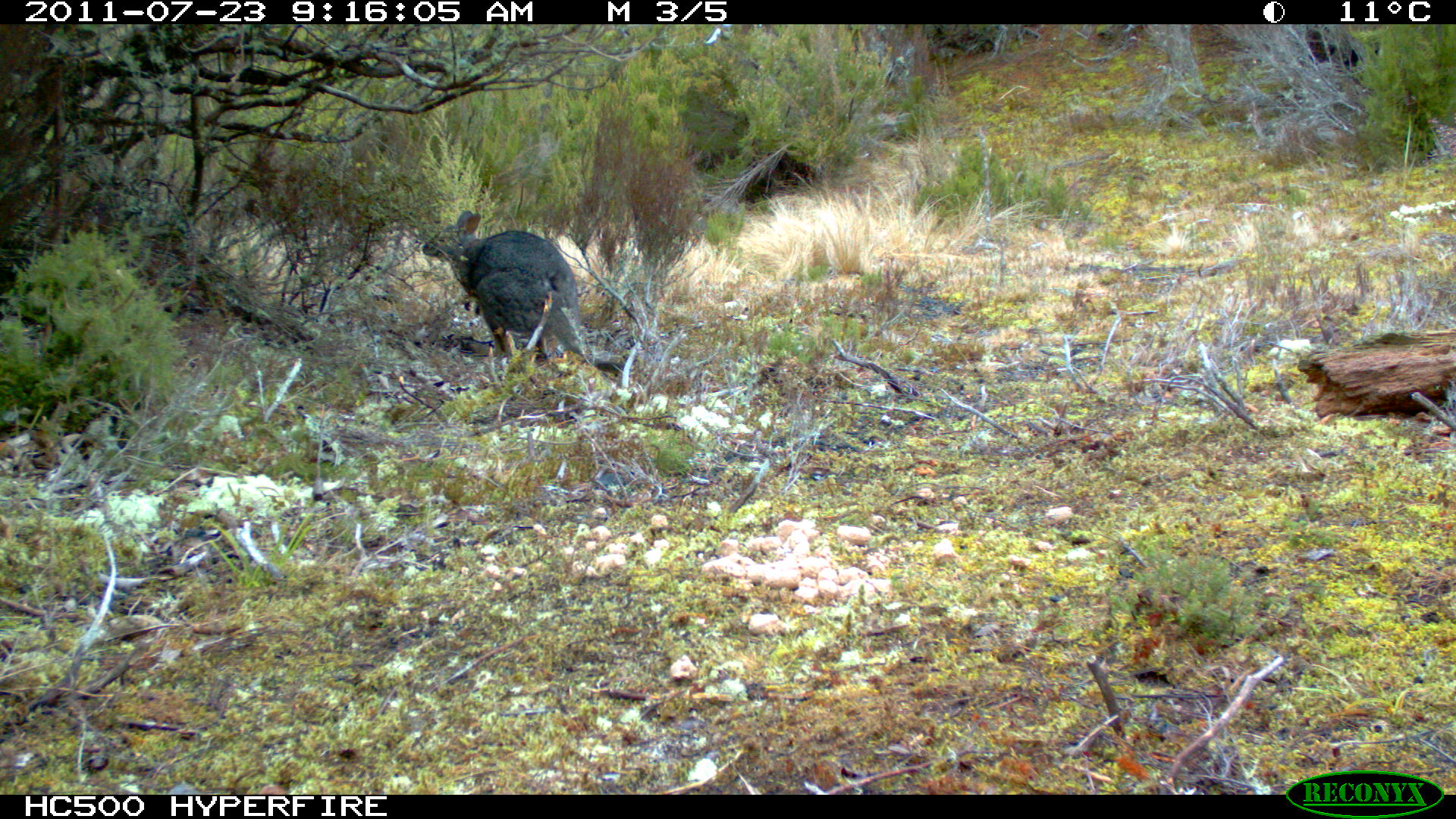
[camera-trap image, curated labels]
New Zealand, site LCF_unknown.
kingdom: Animalia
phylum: Chordata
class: Mammalia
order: Diprotodontia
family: Macropodidae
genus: Notamacropus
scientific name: Notamacropus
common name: wallaby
Wallaby (Notamacropus).